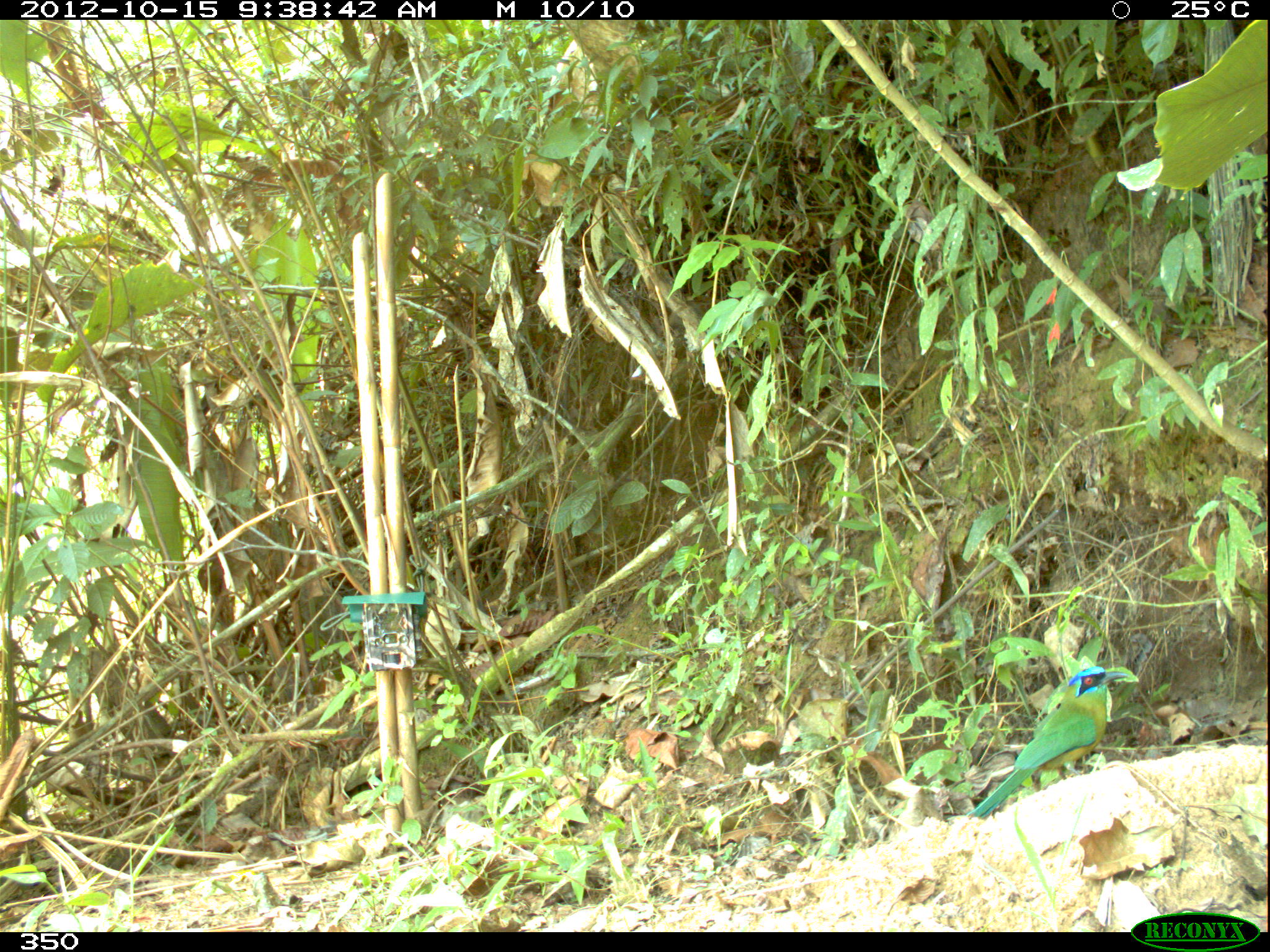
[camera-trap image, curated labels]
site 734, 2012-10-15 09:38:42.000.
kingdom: Animalia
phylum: Chordata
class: Aves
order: Coraciiformes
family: Momotidae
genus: Momotus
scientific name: Momotus momota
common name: amazonian motmot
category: mamotus mamota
Mamotus mamota (amazonian motmot) (Momotus momota).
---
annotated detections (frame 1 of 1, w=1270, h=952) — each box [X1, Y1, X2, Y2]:
mamotus mamota: [972, 666, 1128, 819]